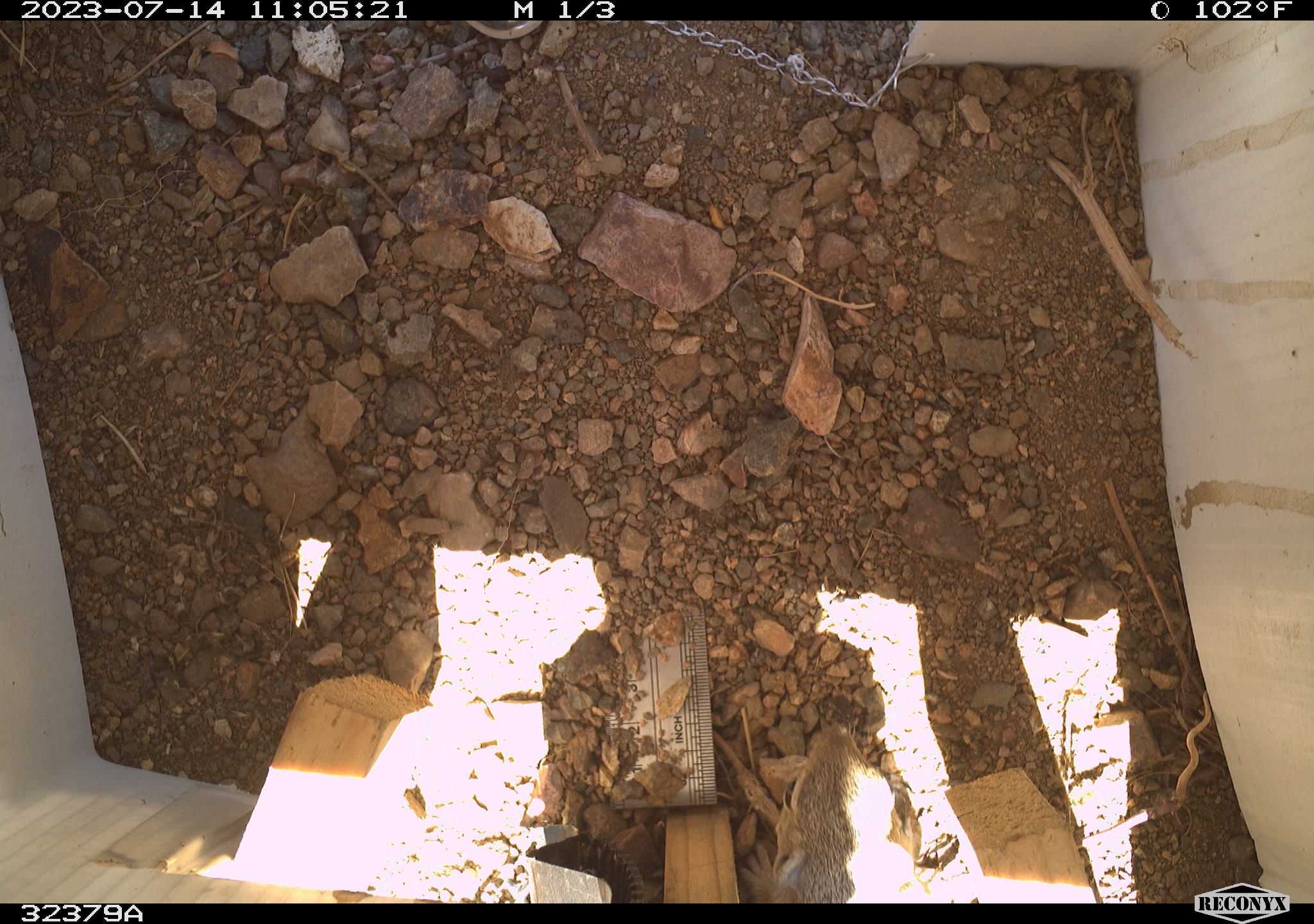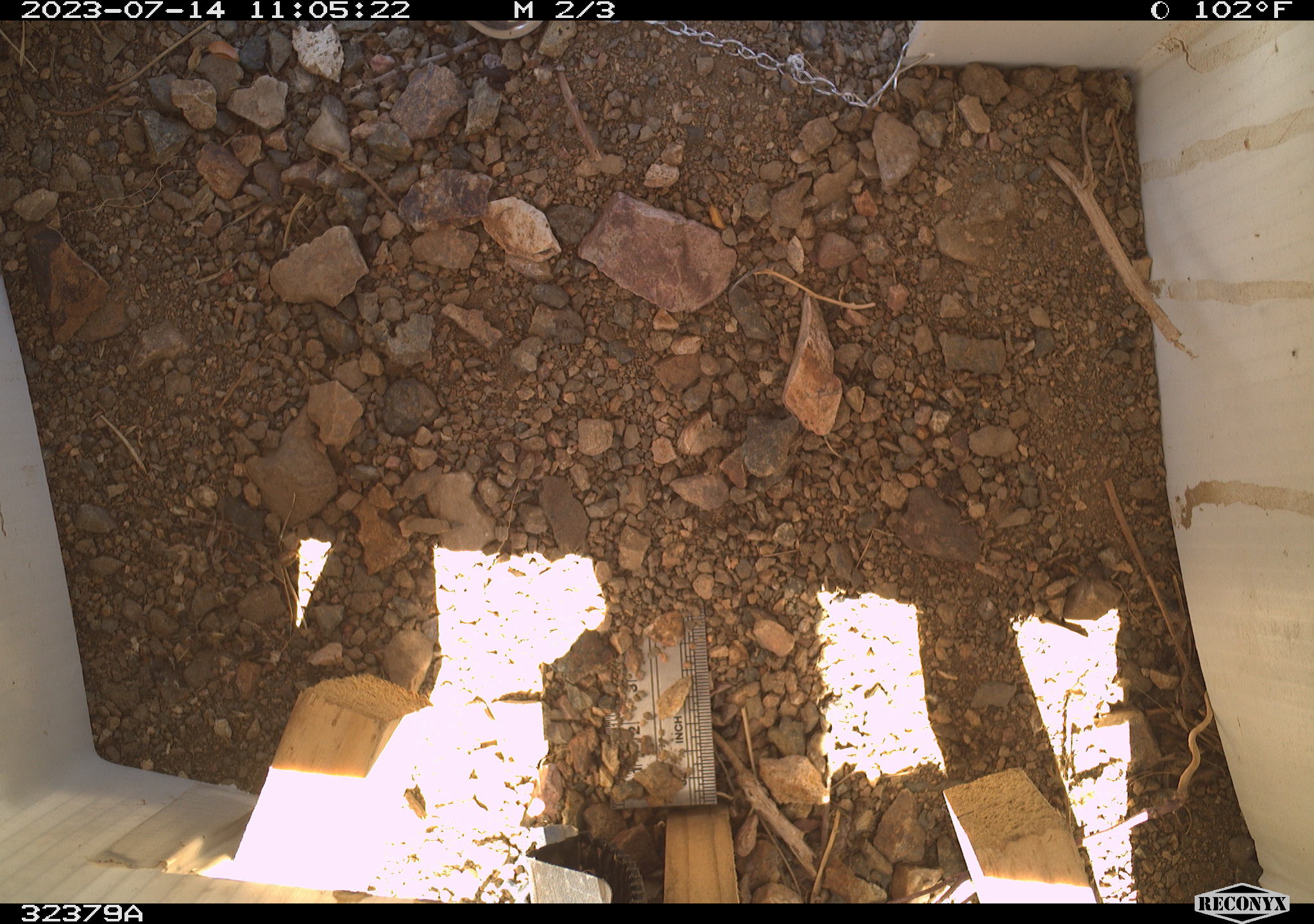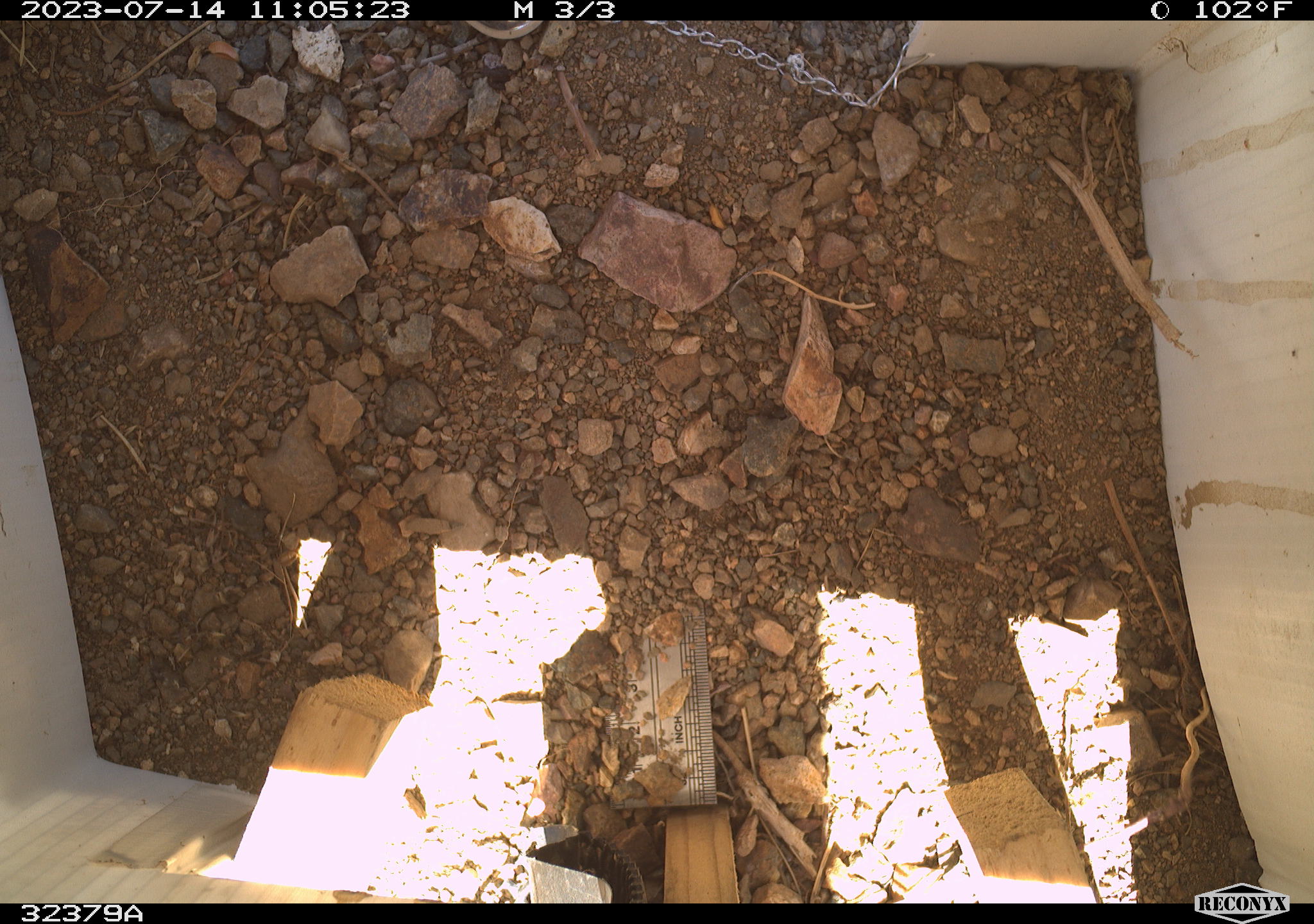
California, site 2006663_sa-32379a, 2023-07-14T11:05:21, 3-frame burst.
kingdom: Animalia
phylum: Chordata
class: Mammalia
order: Rodentia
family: Sciuridae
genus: Ammospermophilus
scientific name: Ammospermophilus leucurus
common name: white-tailed antelope squirrel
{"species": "white-tailed antelope squirrel (Ammospermophilus leucurus)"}